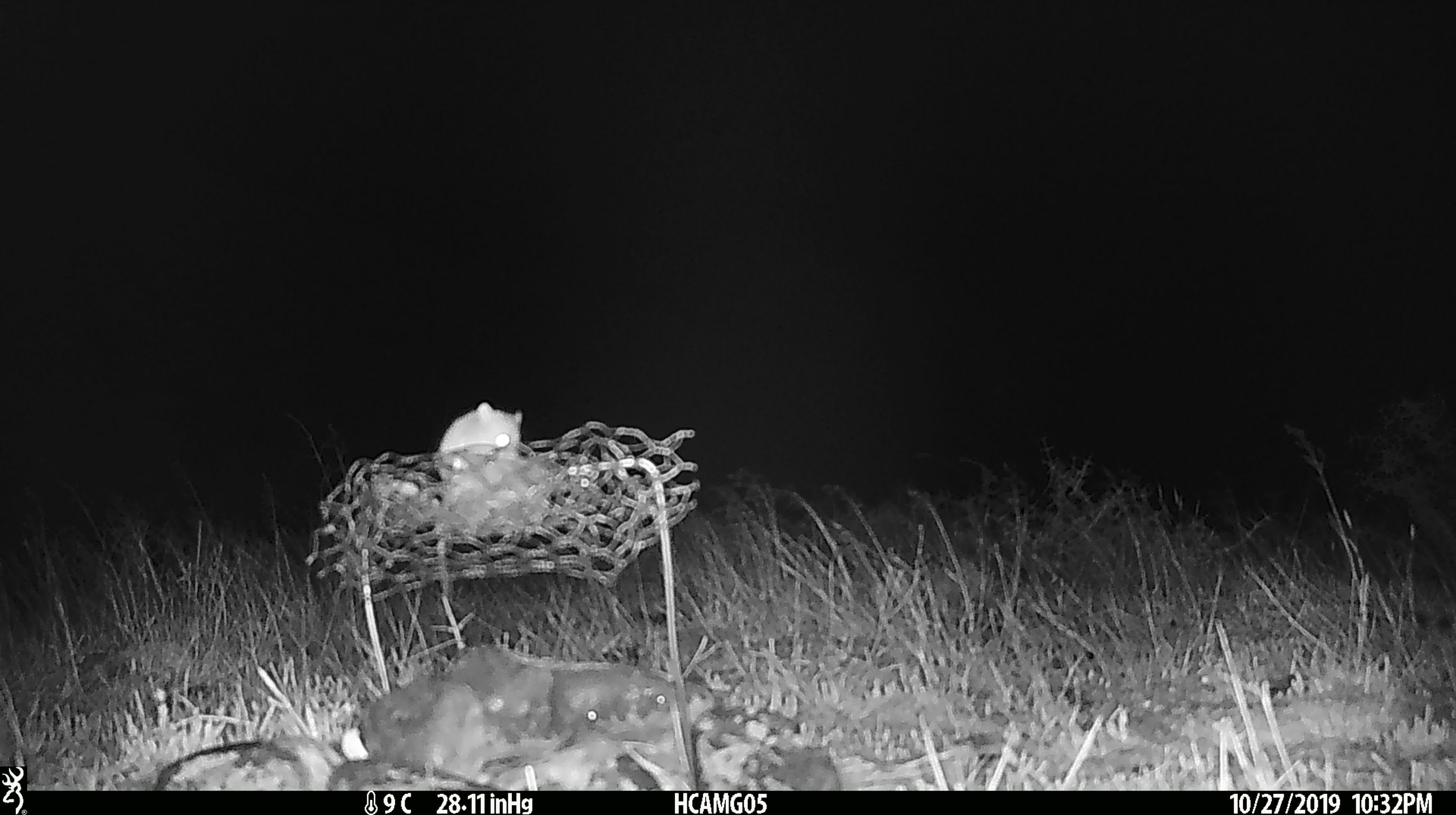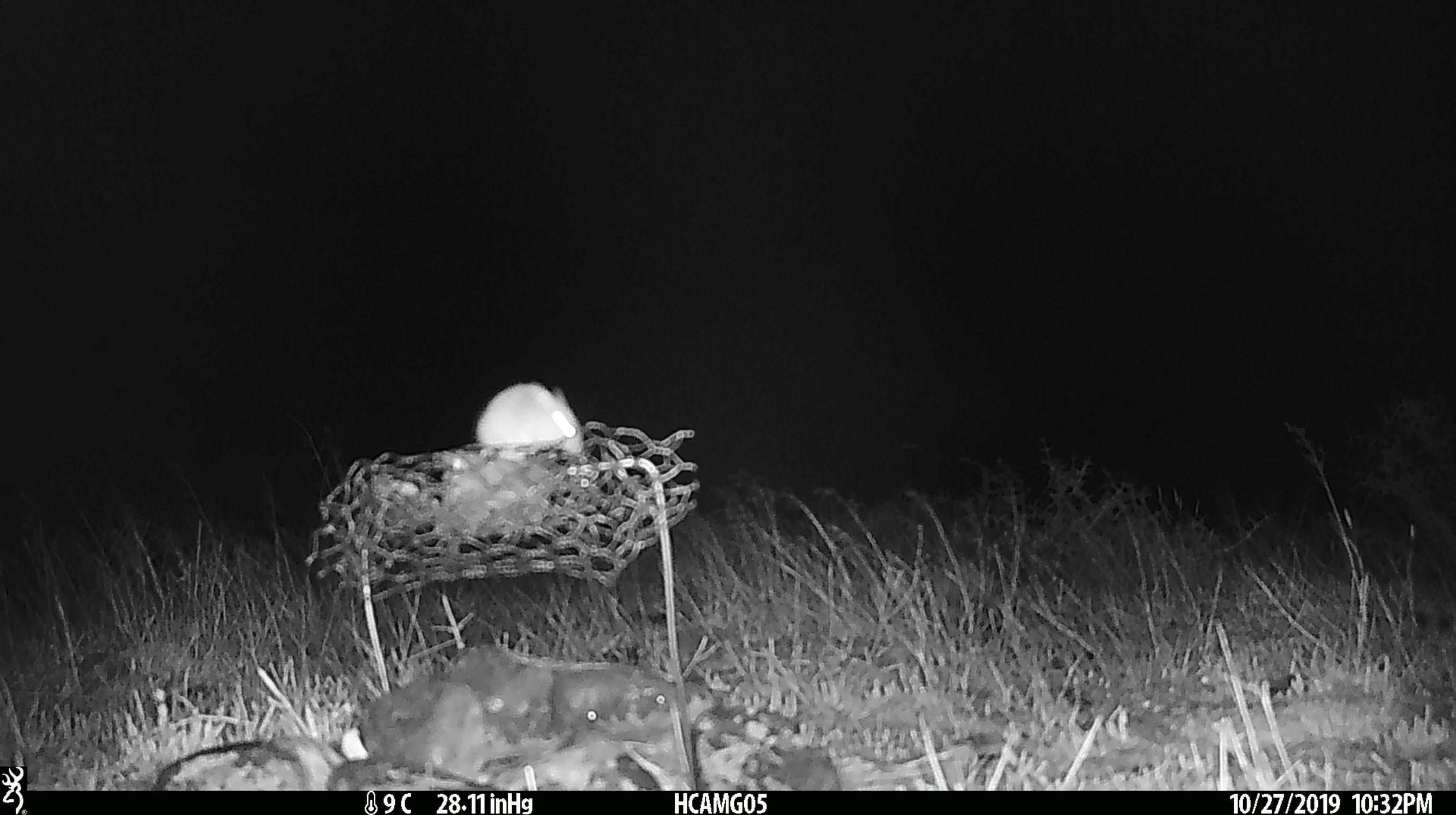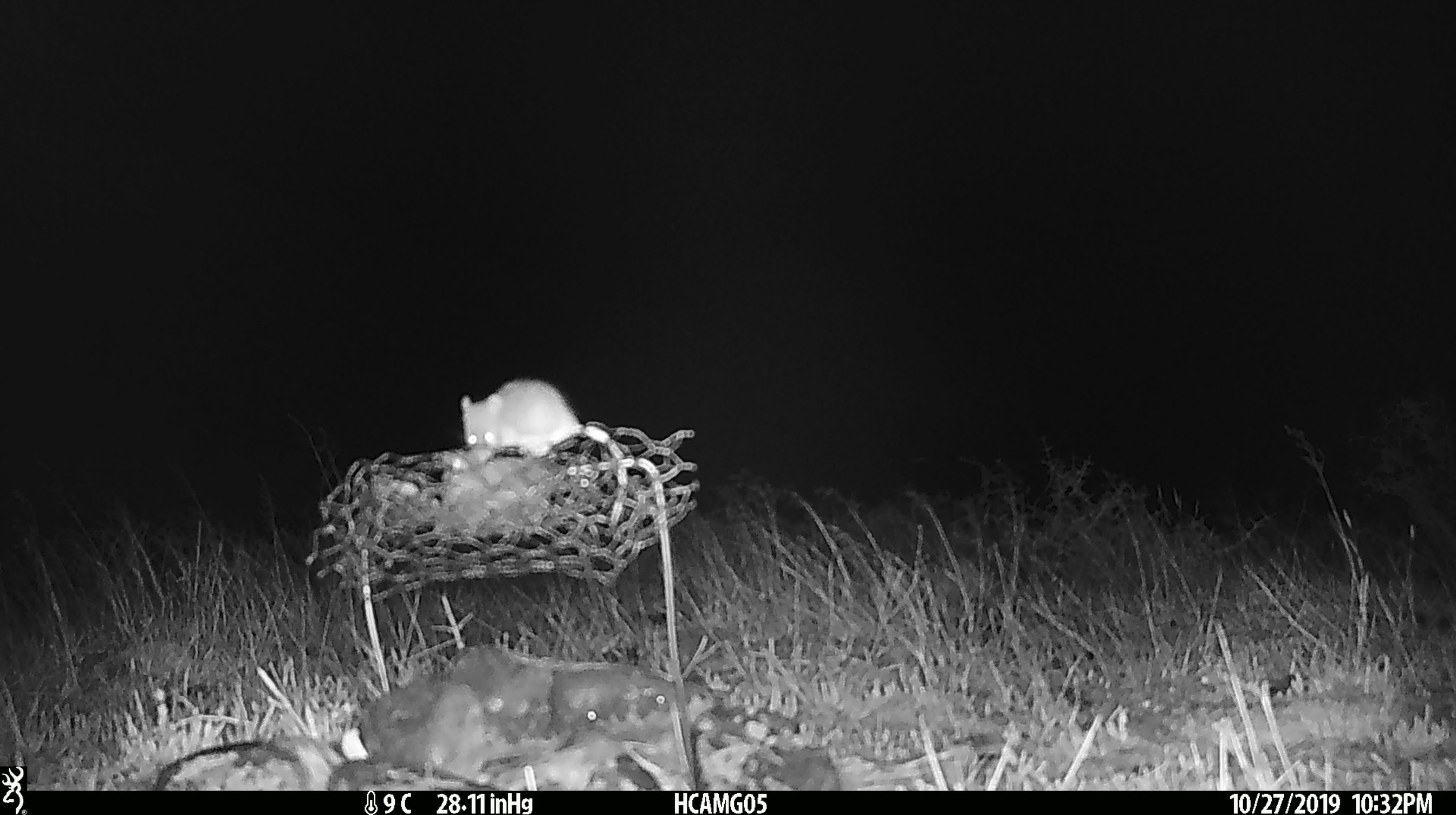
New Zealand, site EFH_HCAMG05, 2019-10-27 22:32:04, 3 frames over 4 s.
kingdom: Animalia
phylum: Chordata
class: Mammalia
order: Rodentia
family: Muridae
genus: Mus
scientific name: Mus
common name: mouse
Mouse (Mus).